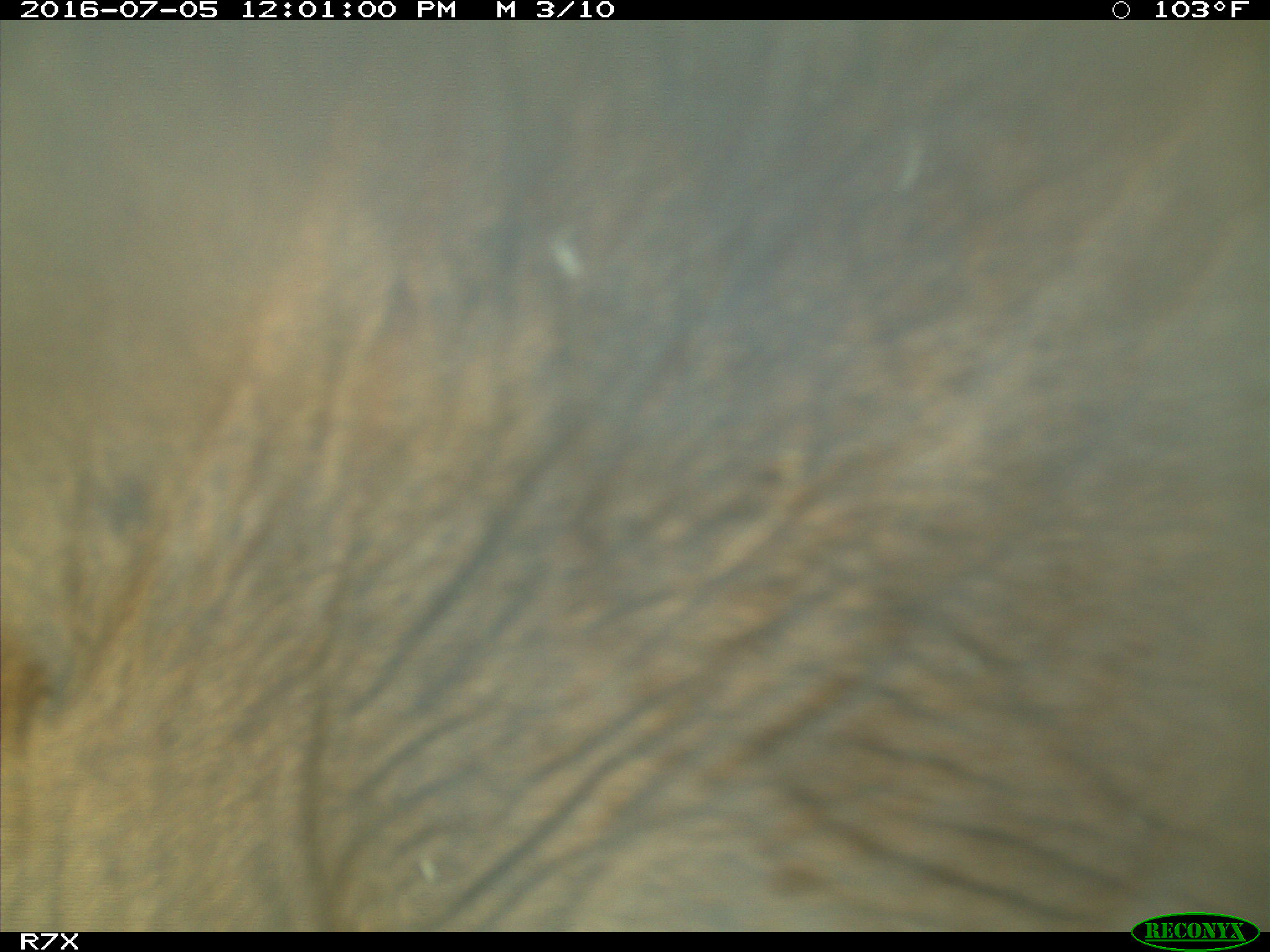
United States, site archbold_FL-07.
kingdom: Animalia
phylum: Chordata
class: Mammalia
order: Artiodactyla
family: Bovidae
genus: Bos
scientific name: Bos taurus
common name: domestic cow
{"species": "Bos taurus (domestic cow)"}